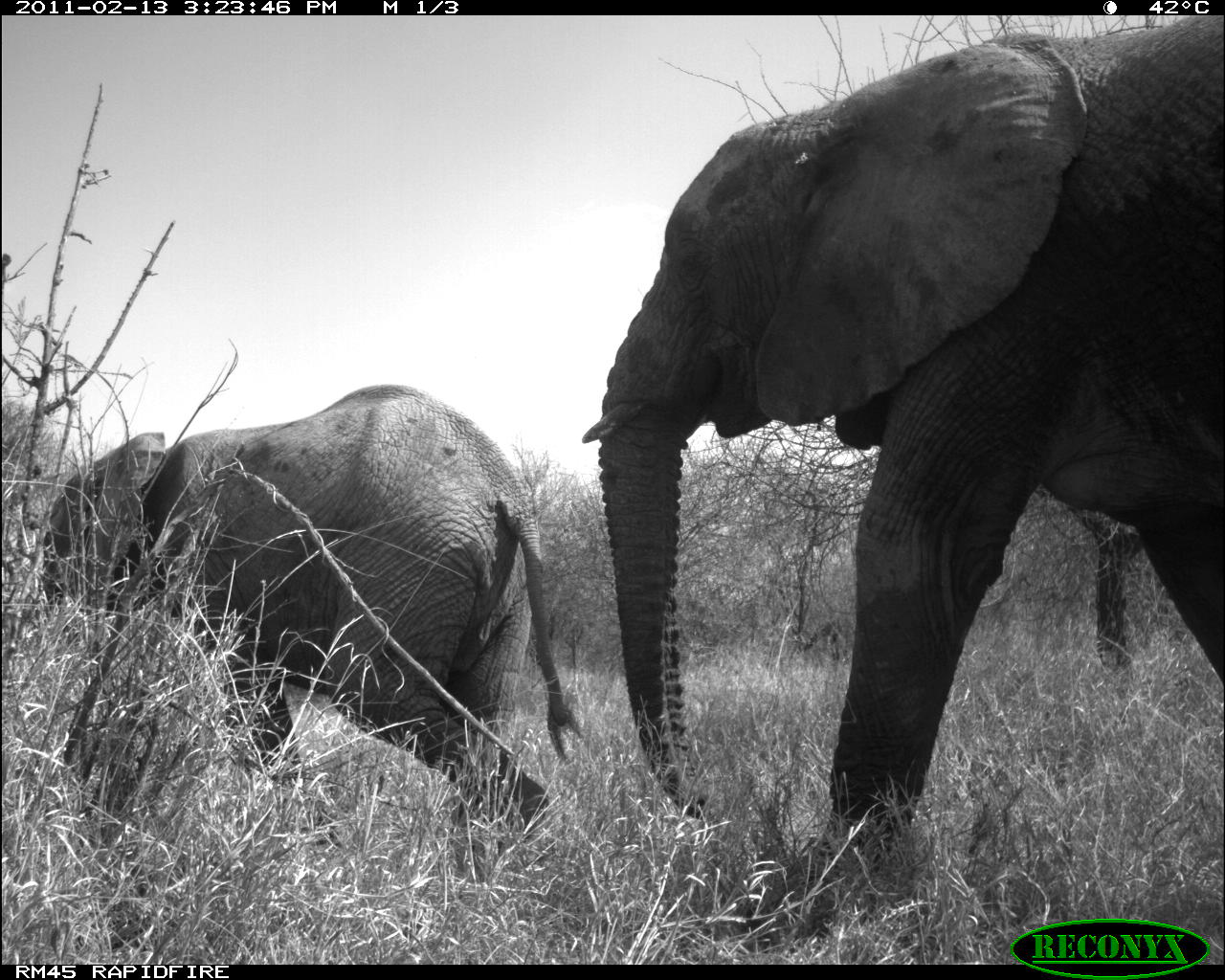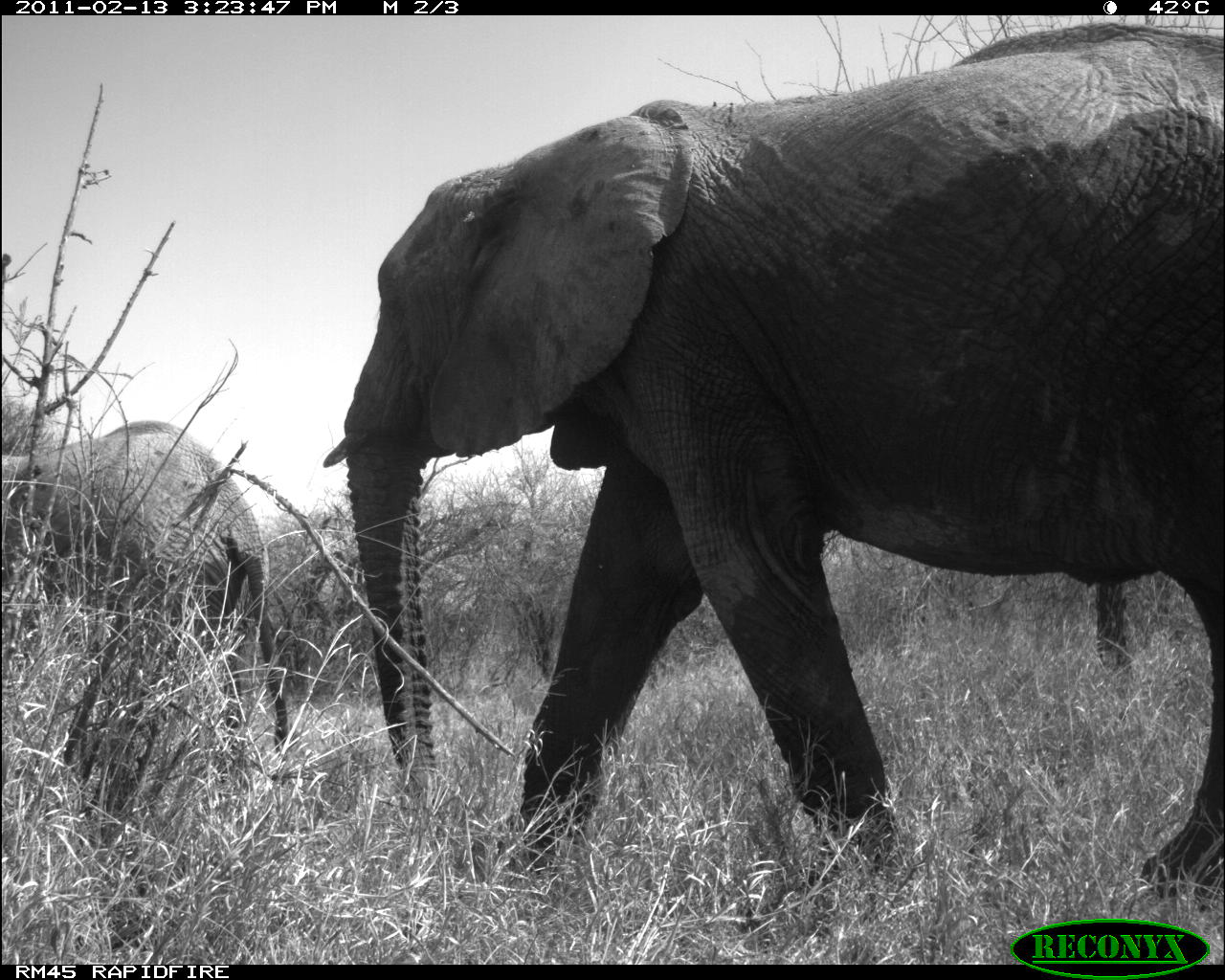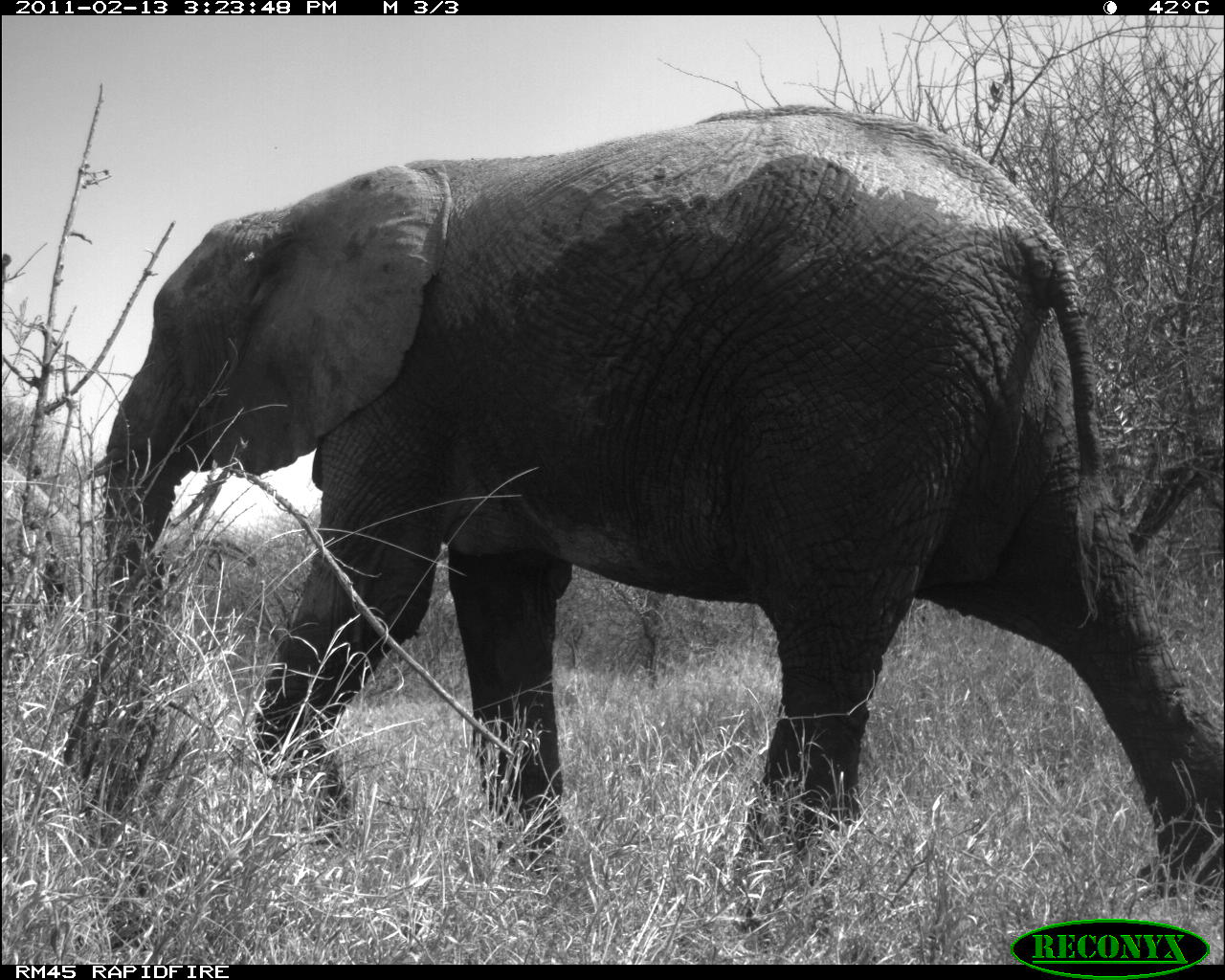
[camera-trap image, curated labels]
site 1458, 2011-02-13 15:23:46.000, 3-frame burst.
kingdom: Animalia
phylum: Chordata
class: Mammalia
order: Proboscidea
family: Elephantidae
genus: Loxodonta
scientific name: Loxodonta africana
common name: african bush elephant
Loxodonta africana (african bush elephant), count 2.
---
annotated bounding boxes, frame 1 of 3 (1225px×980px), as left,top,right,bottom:
loxodonta africana: 579,12,1225,937; 37,381,583,877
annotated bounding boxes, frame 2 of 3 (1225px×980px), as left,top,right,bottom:
loxodonta africana: 322,20,1225,906; 0,418,287,786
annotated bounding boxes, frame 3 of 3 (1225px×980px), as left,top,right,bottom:
loxodonta africana: 72,102,1225,946; 1,453,87,676